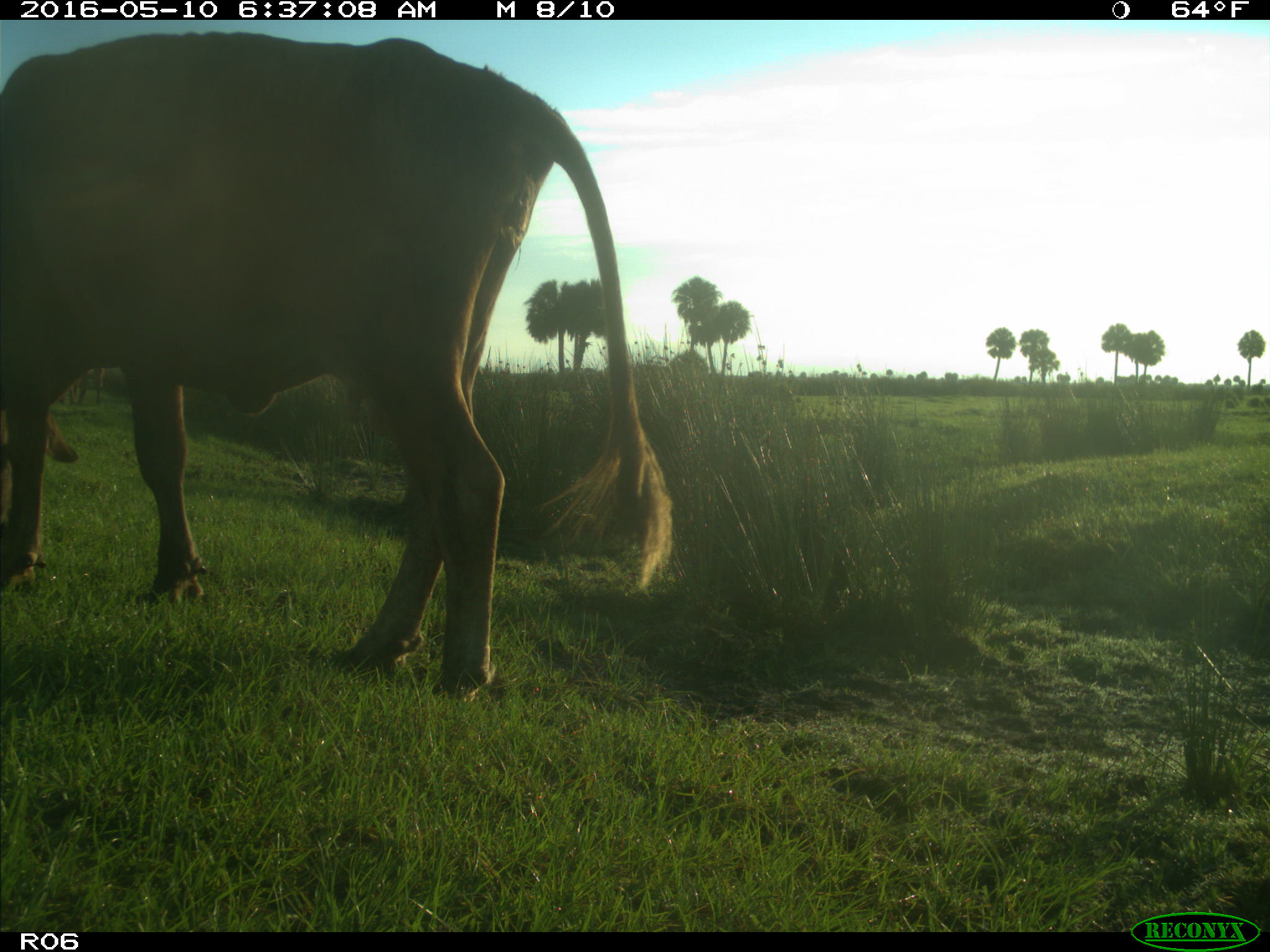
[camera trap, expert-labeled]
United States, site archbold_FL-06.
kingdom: Animalia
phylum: Chordata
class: Mammalia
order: Artiodactyla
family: Bovidae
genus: Bos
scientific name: Bos taurus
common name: domestic cow